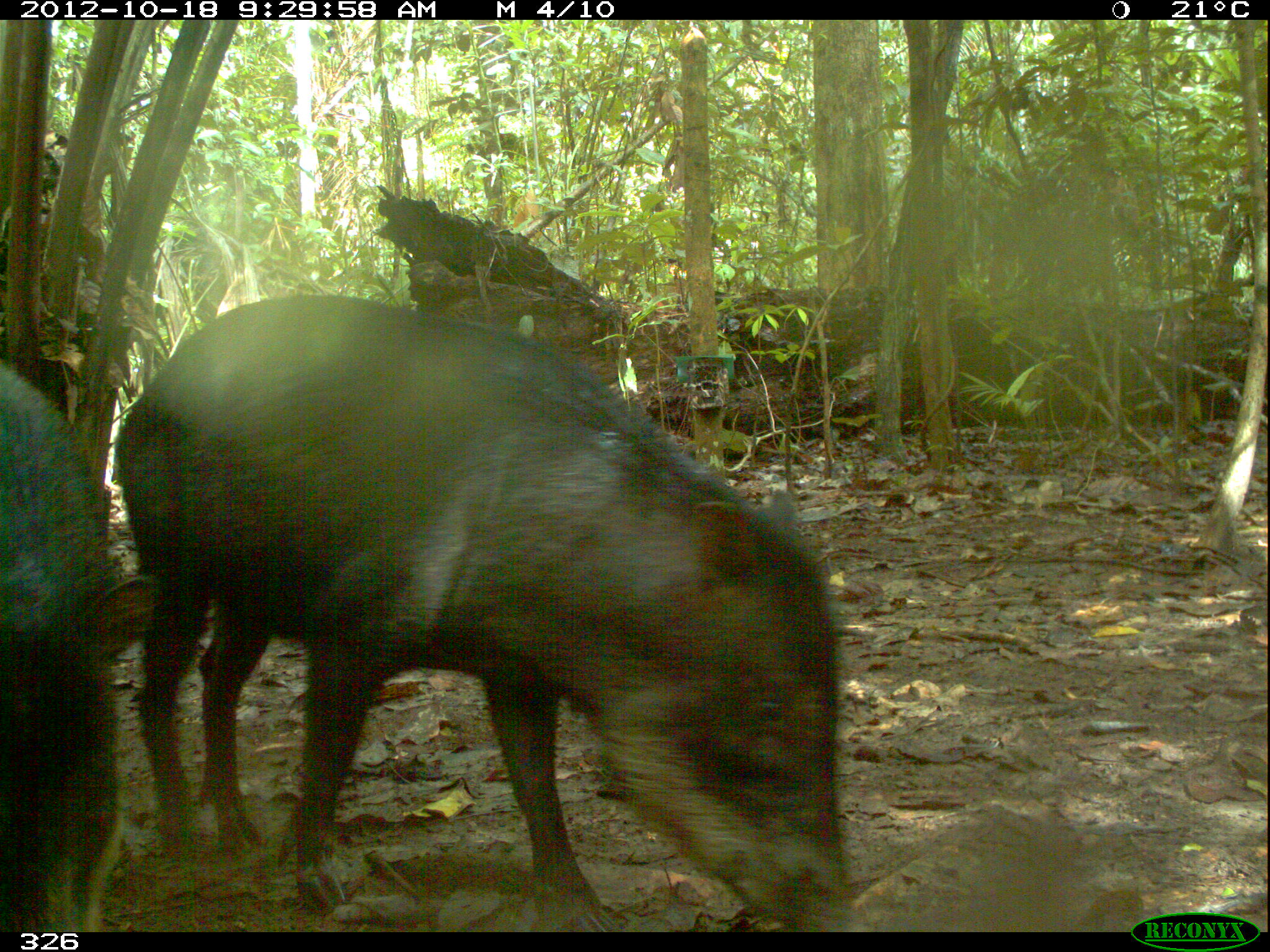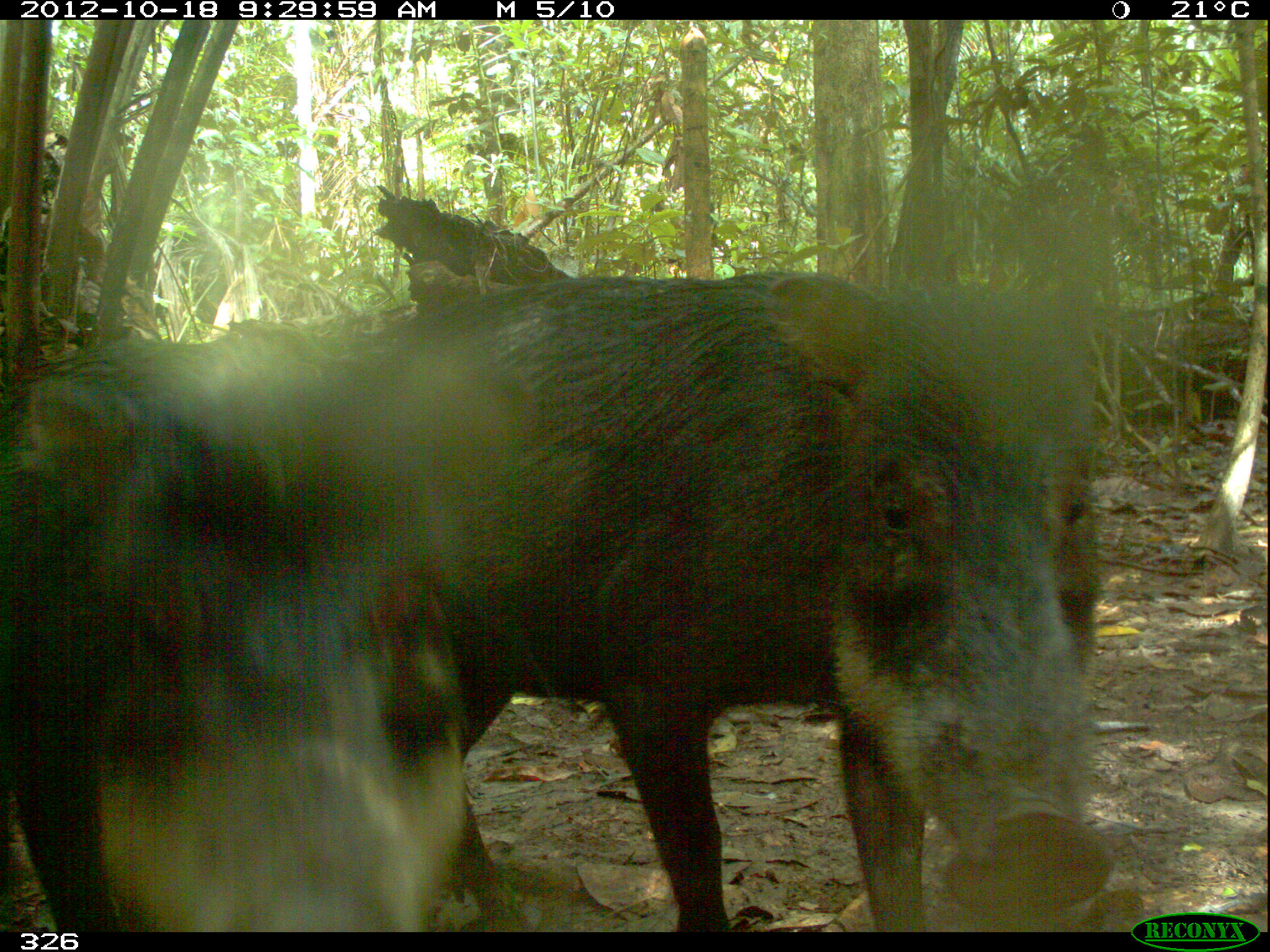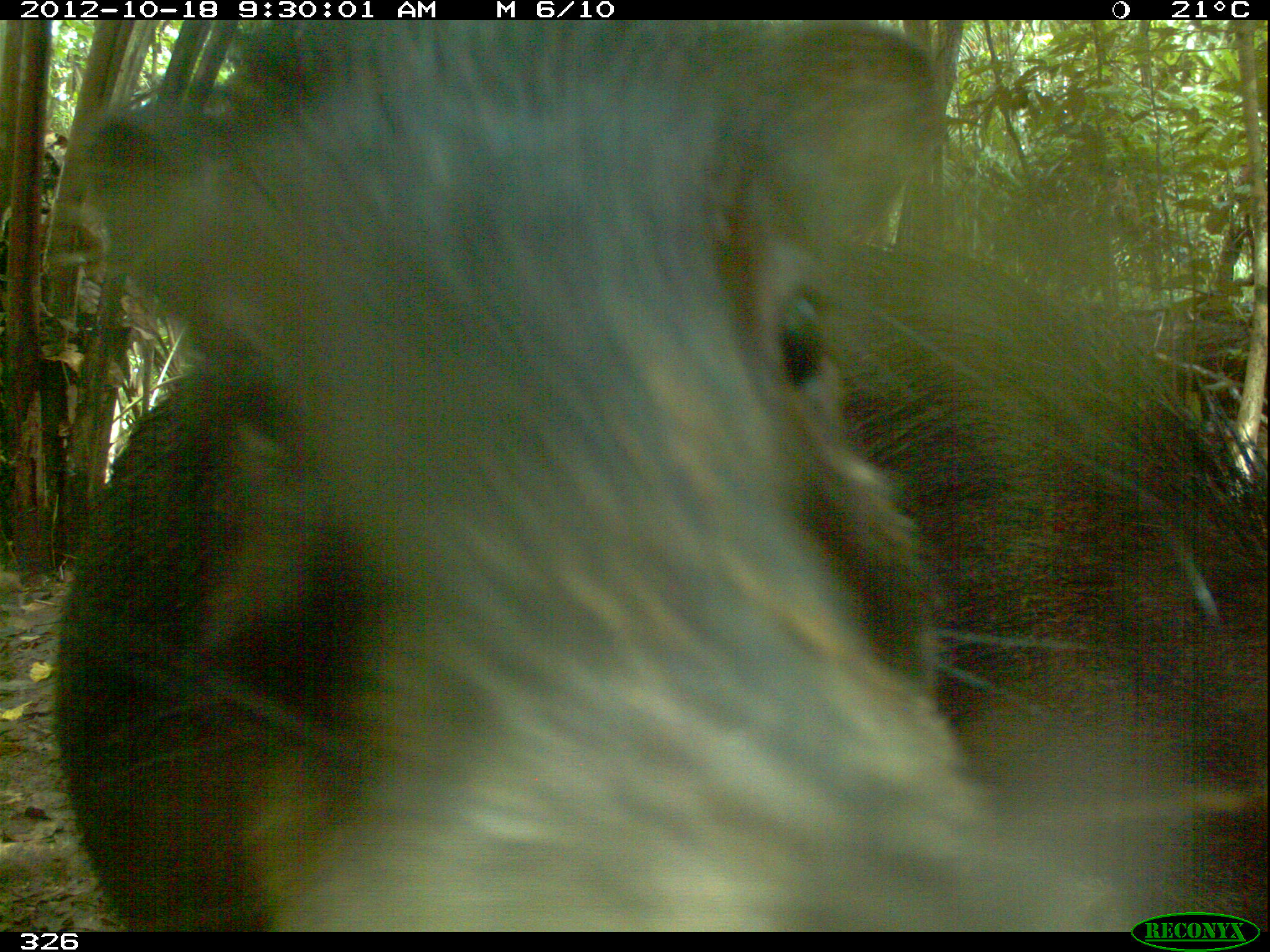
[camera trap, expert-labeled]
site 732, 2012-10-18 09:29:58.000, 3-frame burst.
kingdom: Animalia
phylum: Chordata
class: Mammalia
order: Artiodactyla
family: Tayassuidae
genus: Tayassu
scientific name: Tayassu pecari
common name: white-lipped peccary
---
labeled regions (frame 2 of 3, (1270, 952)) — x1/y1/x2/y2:
tayassu pecari: 300/274/1122/933; 1/329/479/933